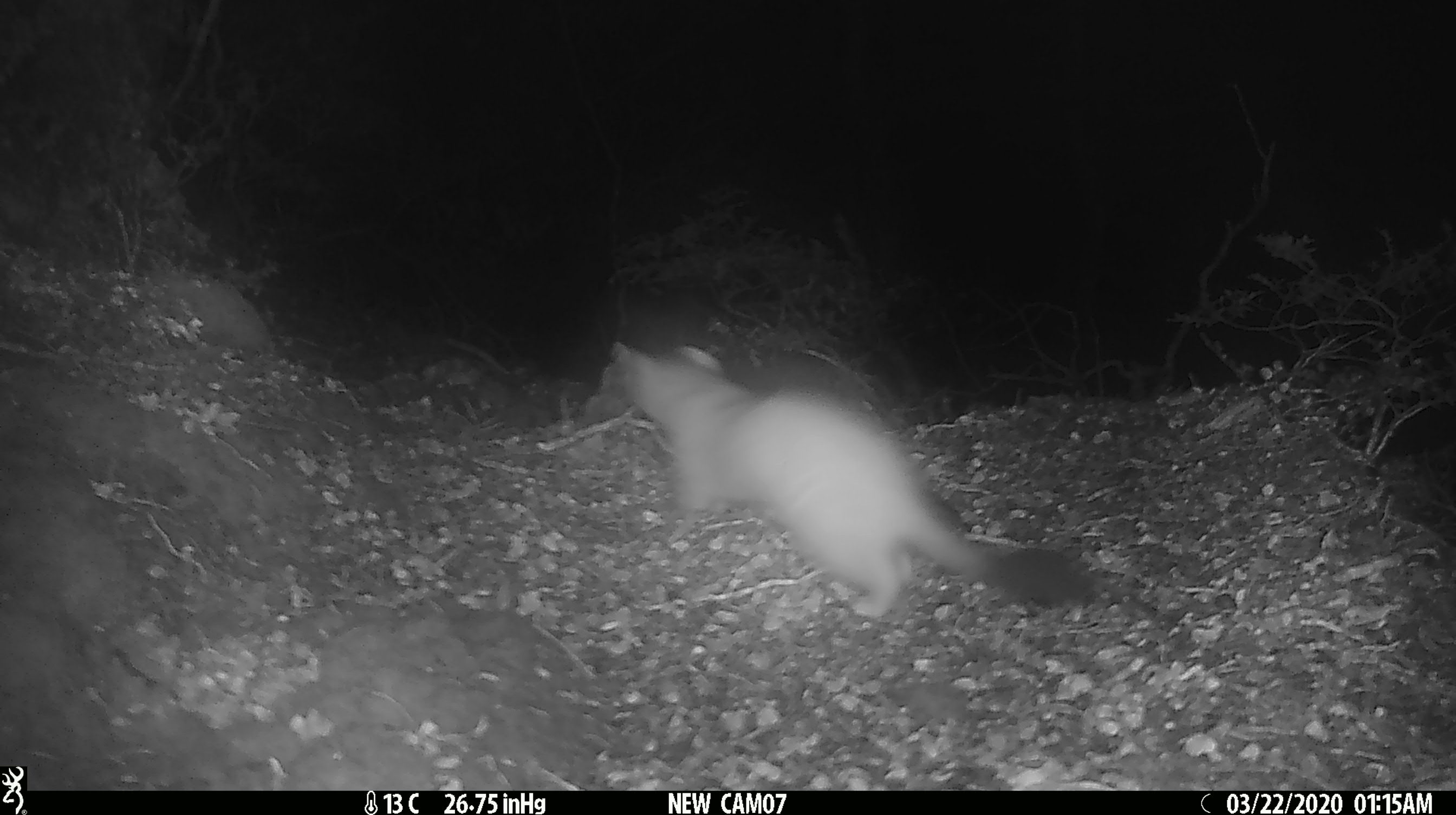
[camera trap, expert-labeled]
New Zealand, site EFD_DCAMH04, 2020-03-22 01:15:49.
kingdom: Animalia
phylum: Chordata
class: Mammalia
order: Carnivora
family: Mustelidae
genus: Mustela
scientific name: Mustela erminea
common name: stoat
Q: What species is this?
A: Stoat (Mustela erminea).